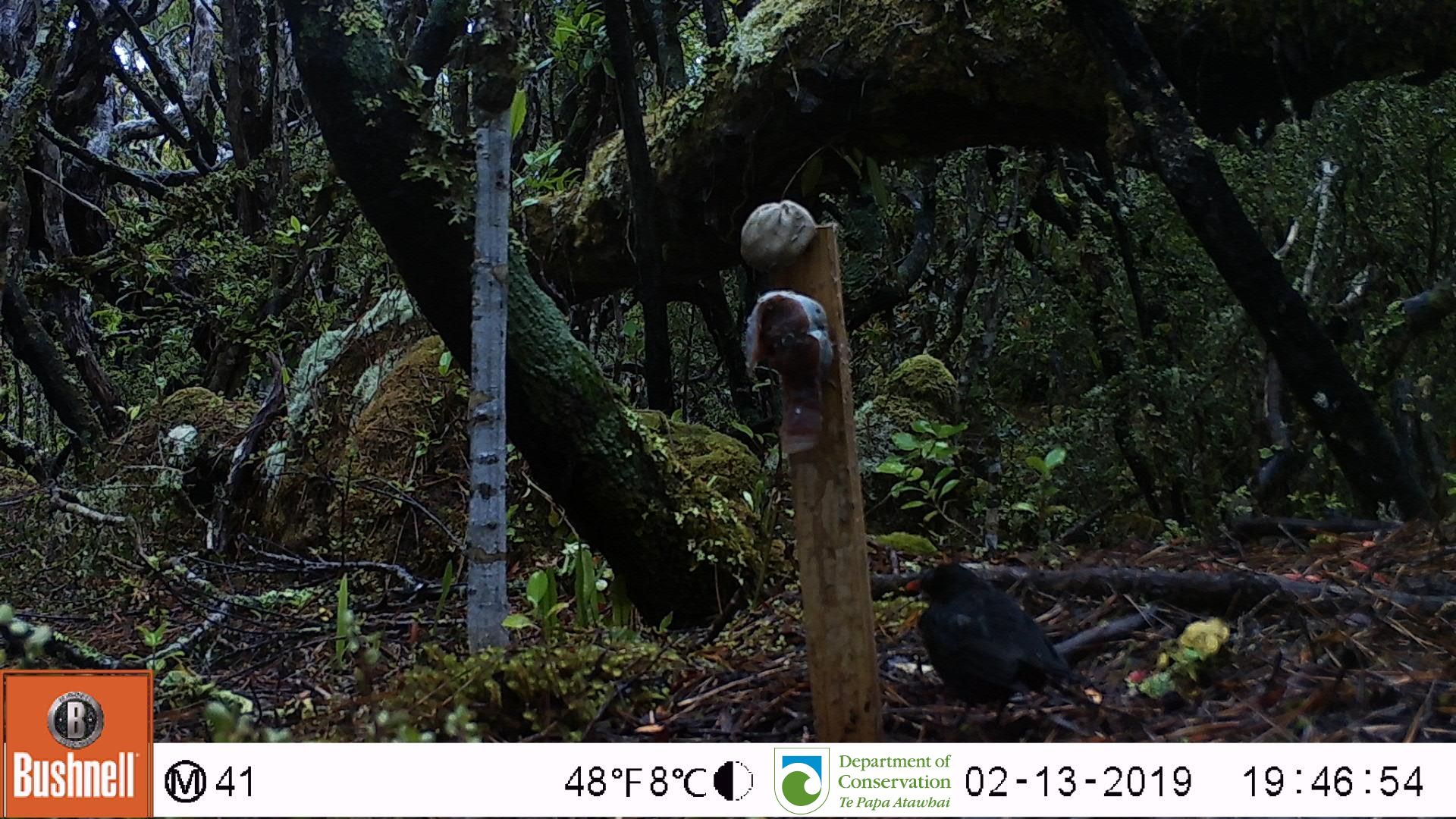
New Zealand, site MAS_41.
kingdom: Animalia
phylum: Chordata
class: Aves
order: Passeriformes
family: Turdidae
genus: Turdus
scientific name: Turdus merula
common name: eurasian blackbird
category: blackbird